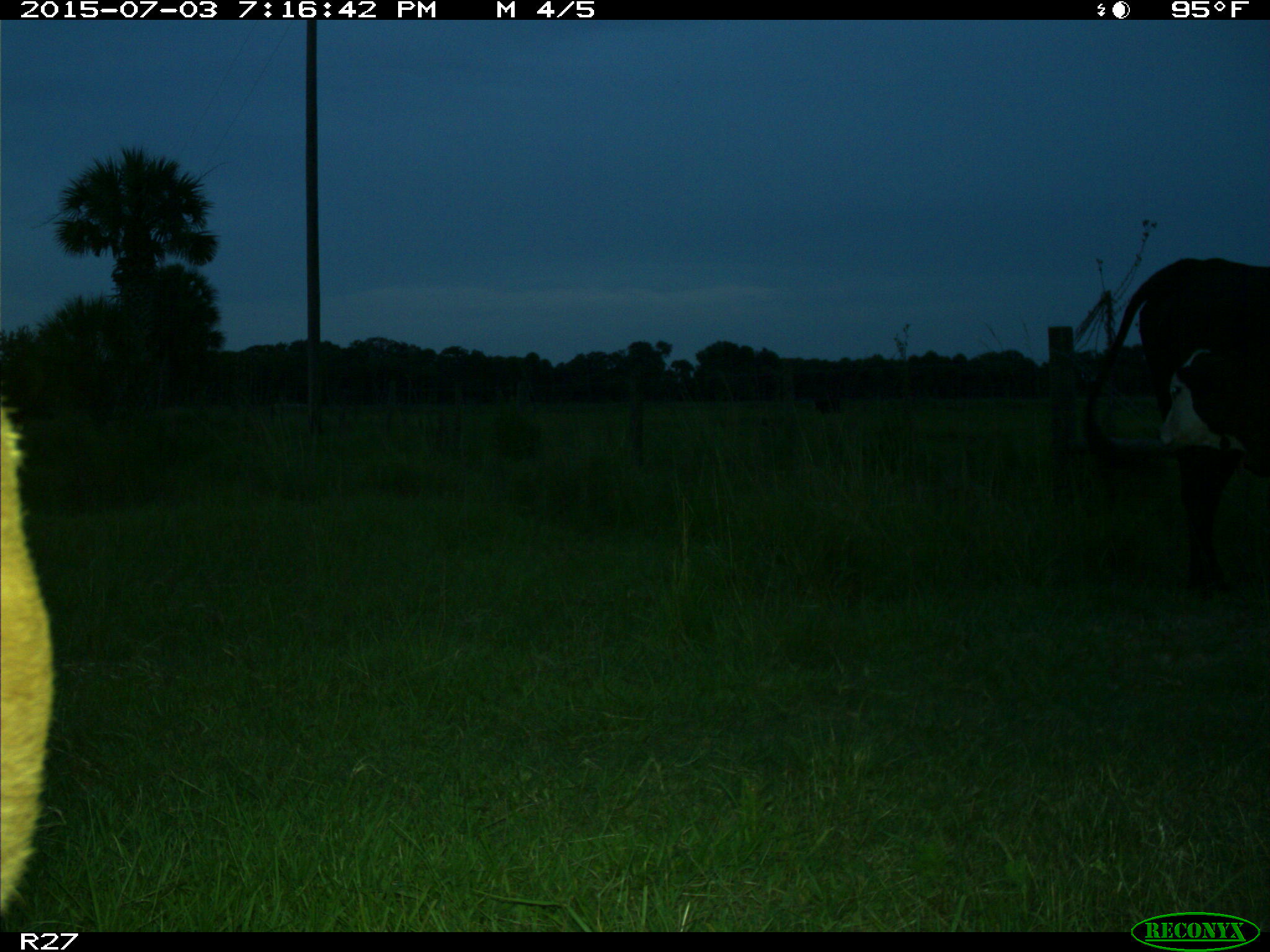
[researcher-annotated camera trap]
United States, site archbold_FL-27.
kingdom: Animalia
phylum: Chordata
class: Mammalia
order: Artiodactyla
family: Bovidae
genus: Bos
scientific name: Bos taurus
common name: domestic cow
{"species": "Bos taurus (domestic cow)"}